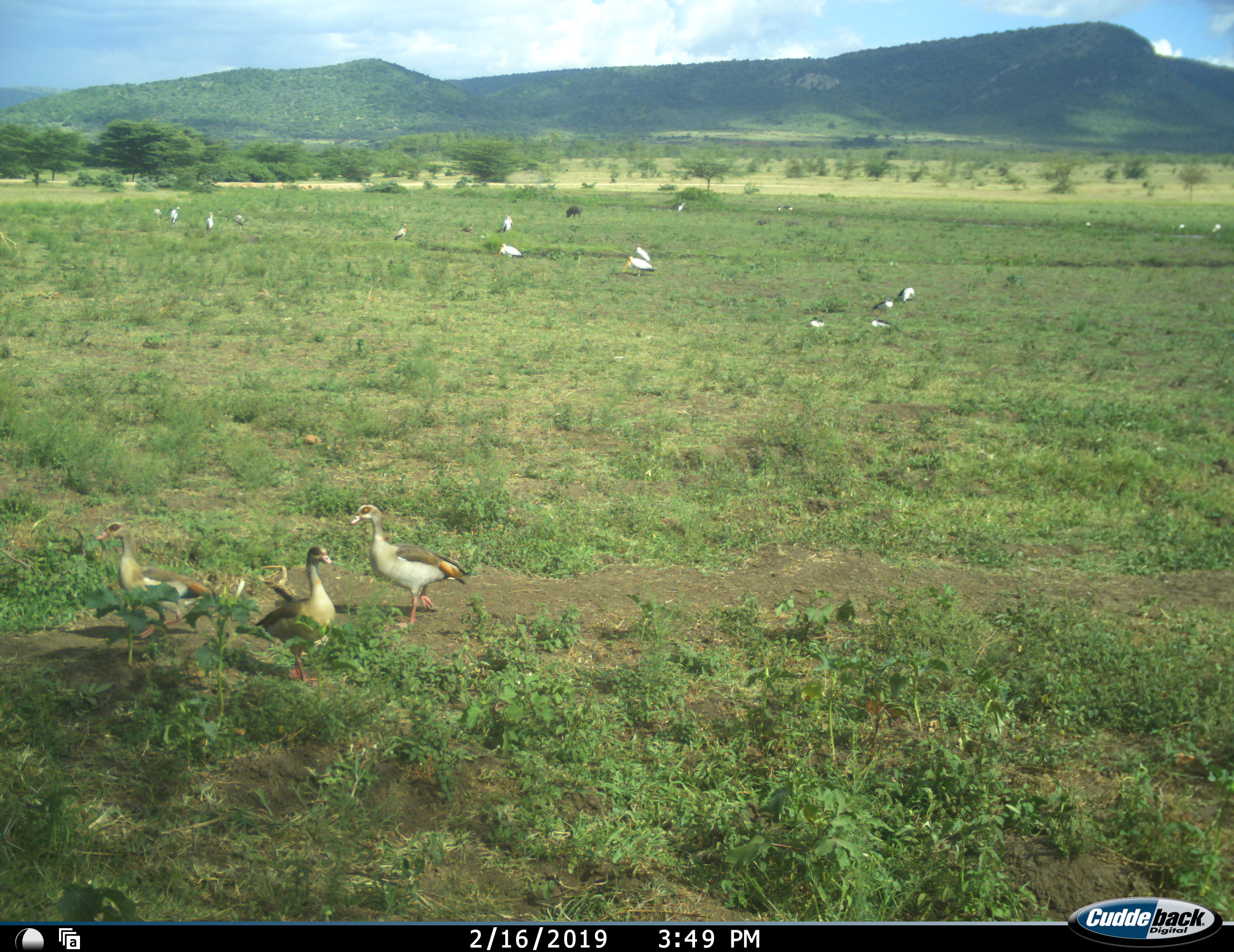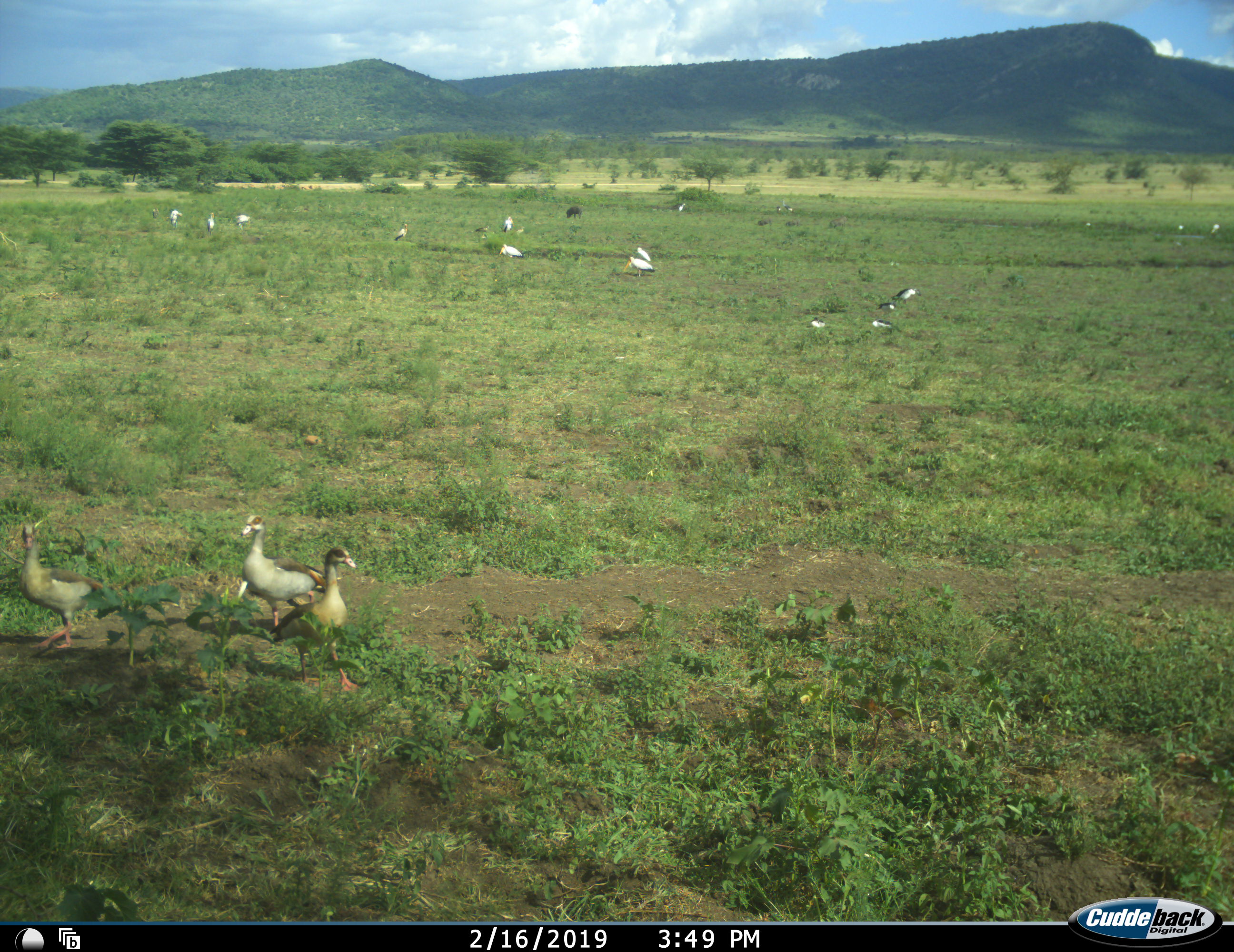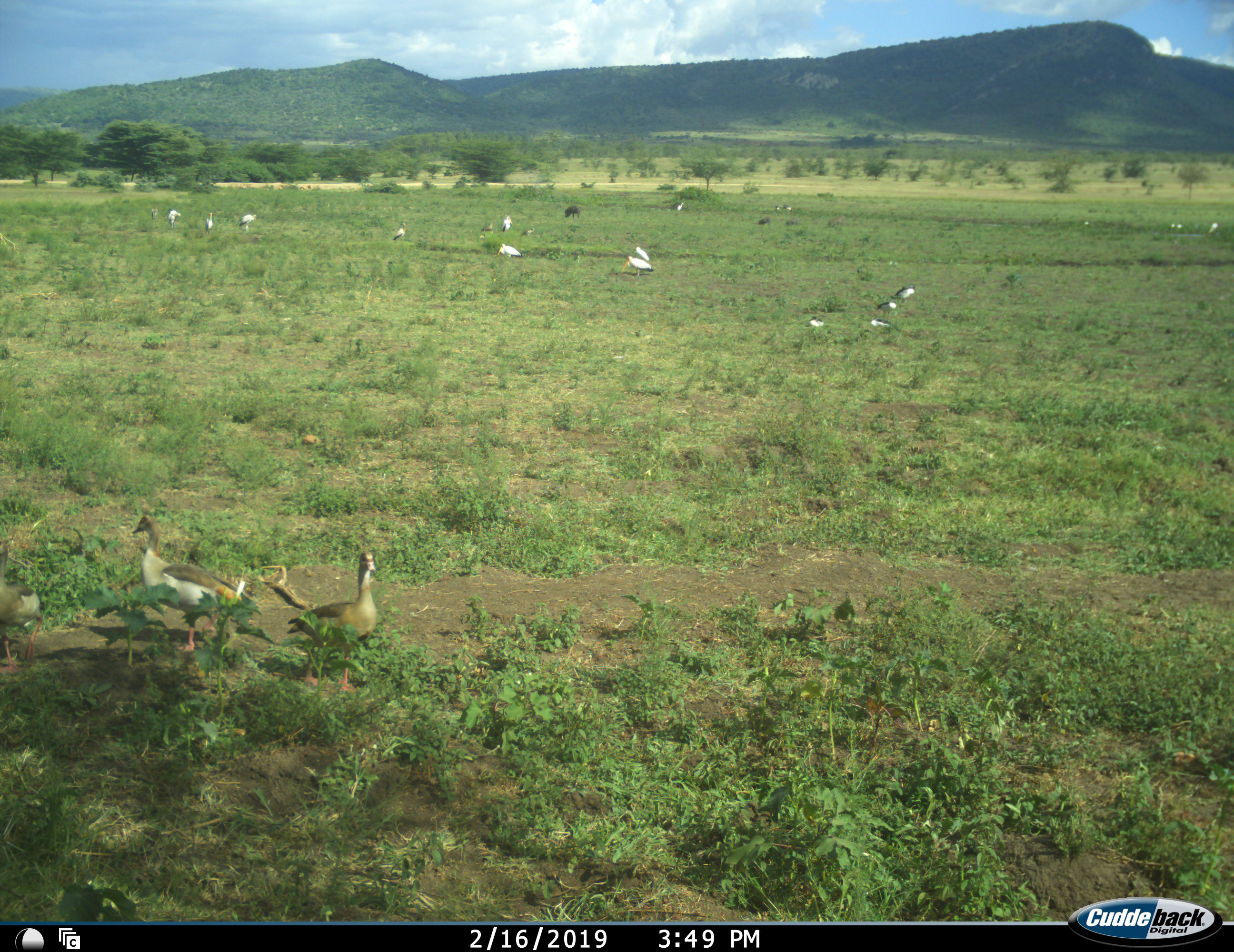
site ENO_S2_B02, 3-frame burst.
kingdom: Animalia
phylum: Chordata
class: Aves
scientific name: Aves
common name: bird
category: birdother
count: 11-50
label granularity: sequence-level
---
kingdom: Animalia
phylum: Chordata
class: Mammalia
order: Artiodactyla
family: Suidae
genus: Phacochoerus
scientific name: Phacochoerus africanus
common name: warthog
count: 1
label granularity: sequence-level